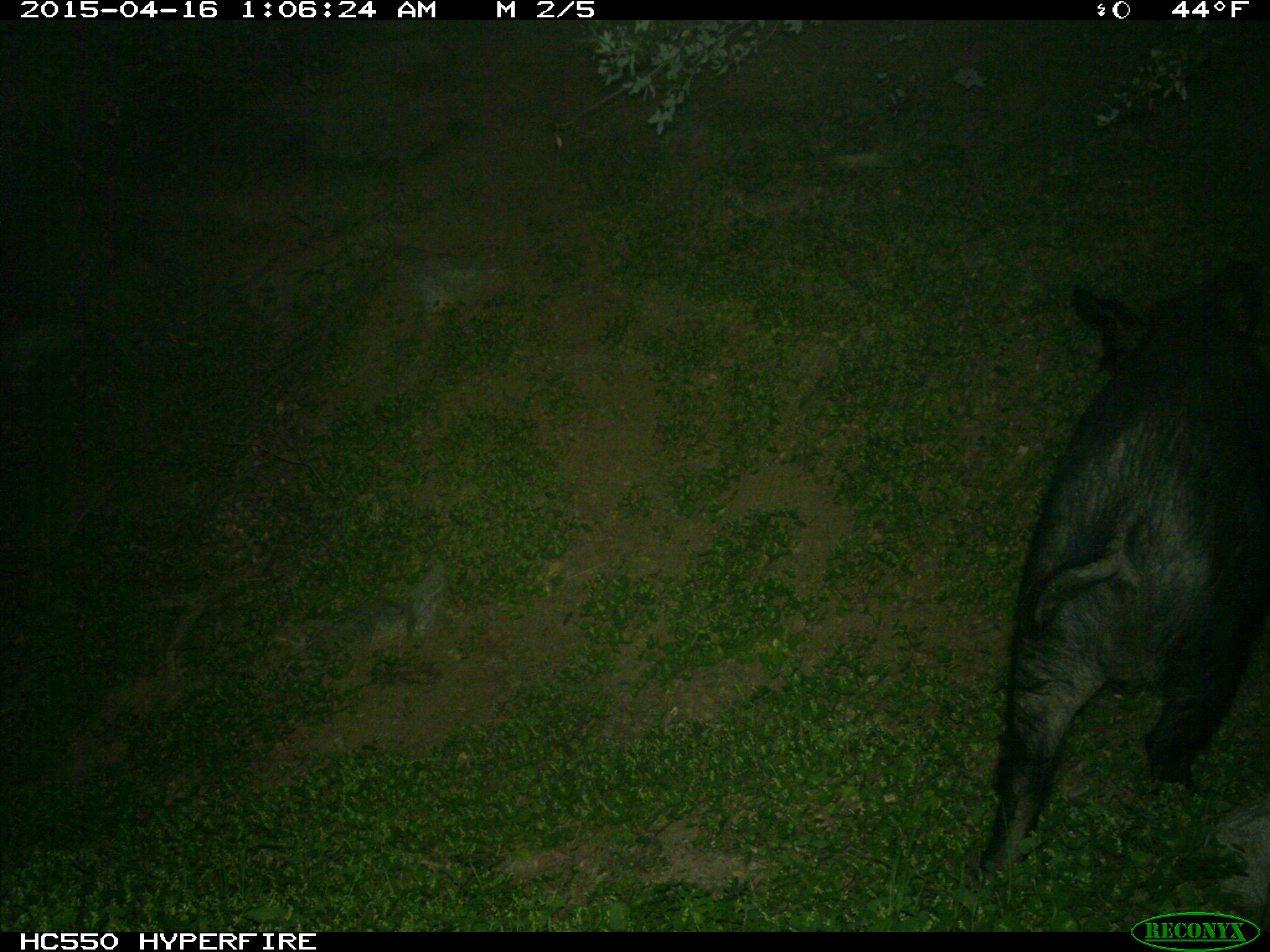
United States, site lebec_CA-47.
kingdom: Animalia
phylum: Chordata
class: Mammalia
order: Artiodactyla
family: Suidae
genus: Sus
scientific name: Sus scrofa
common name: wild boar